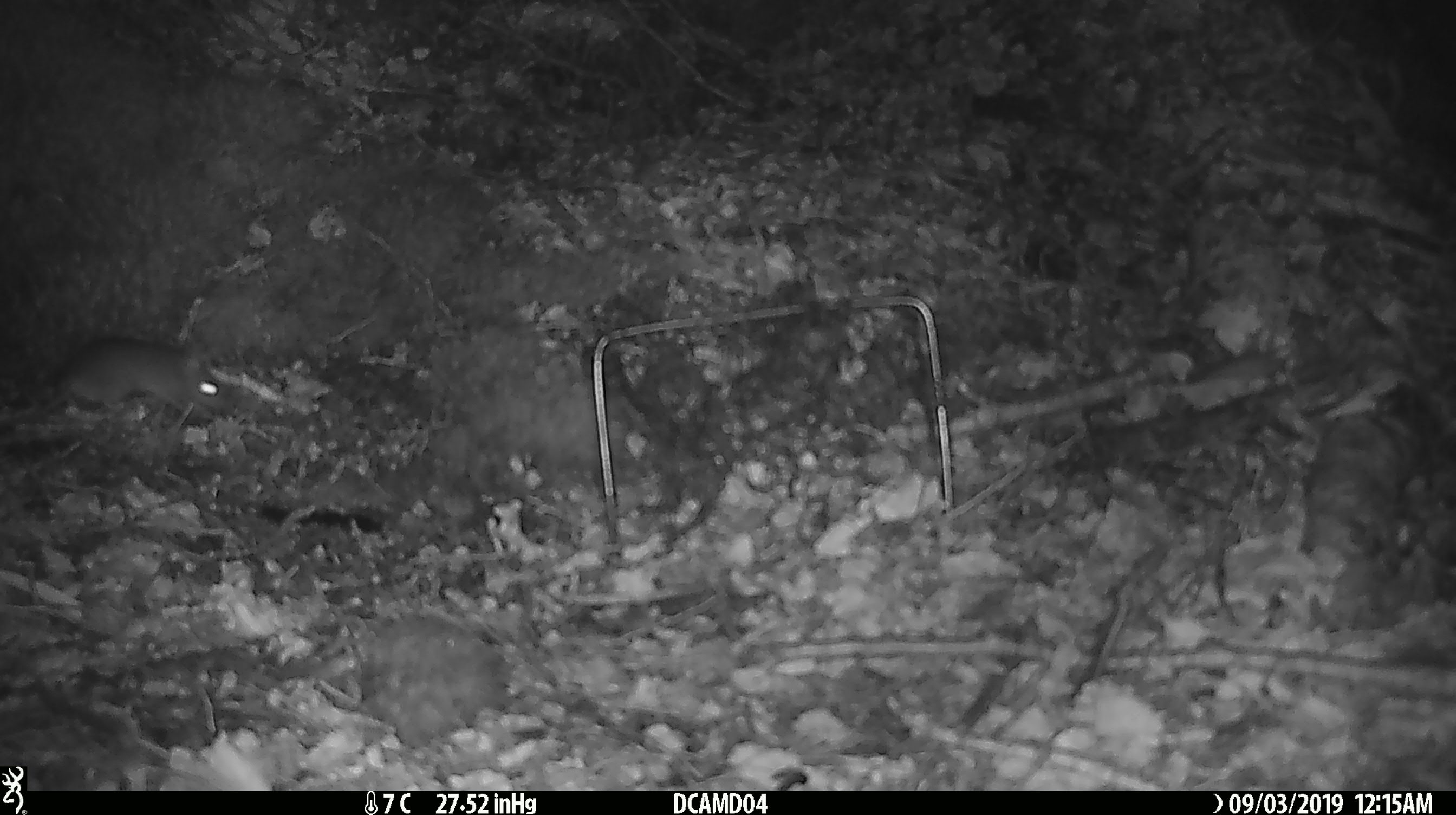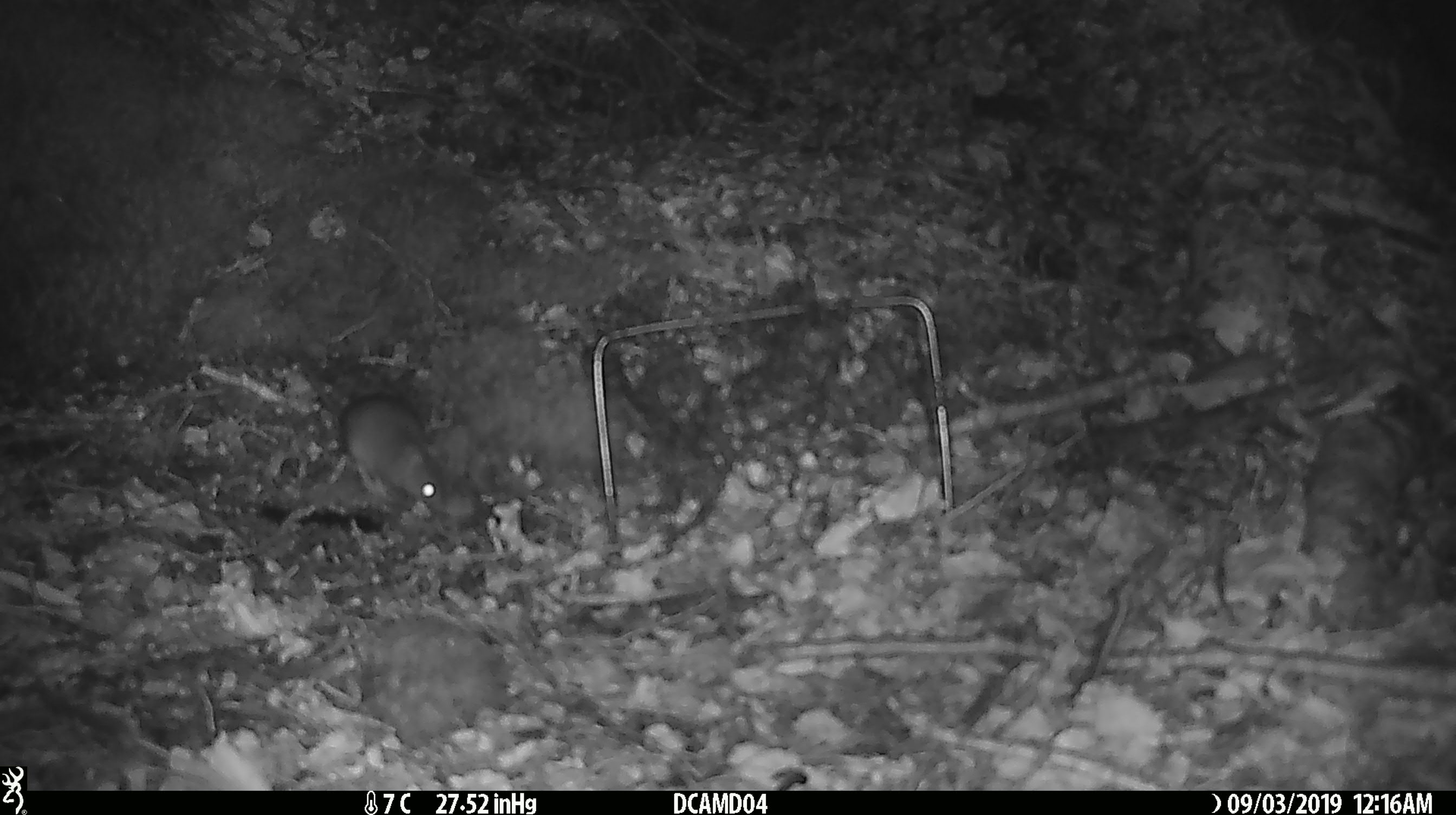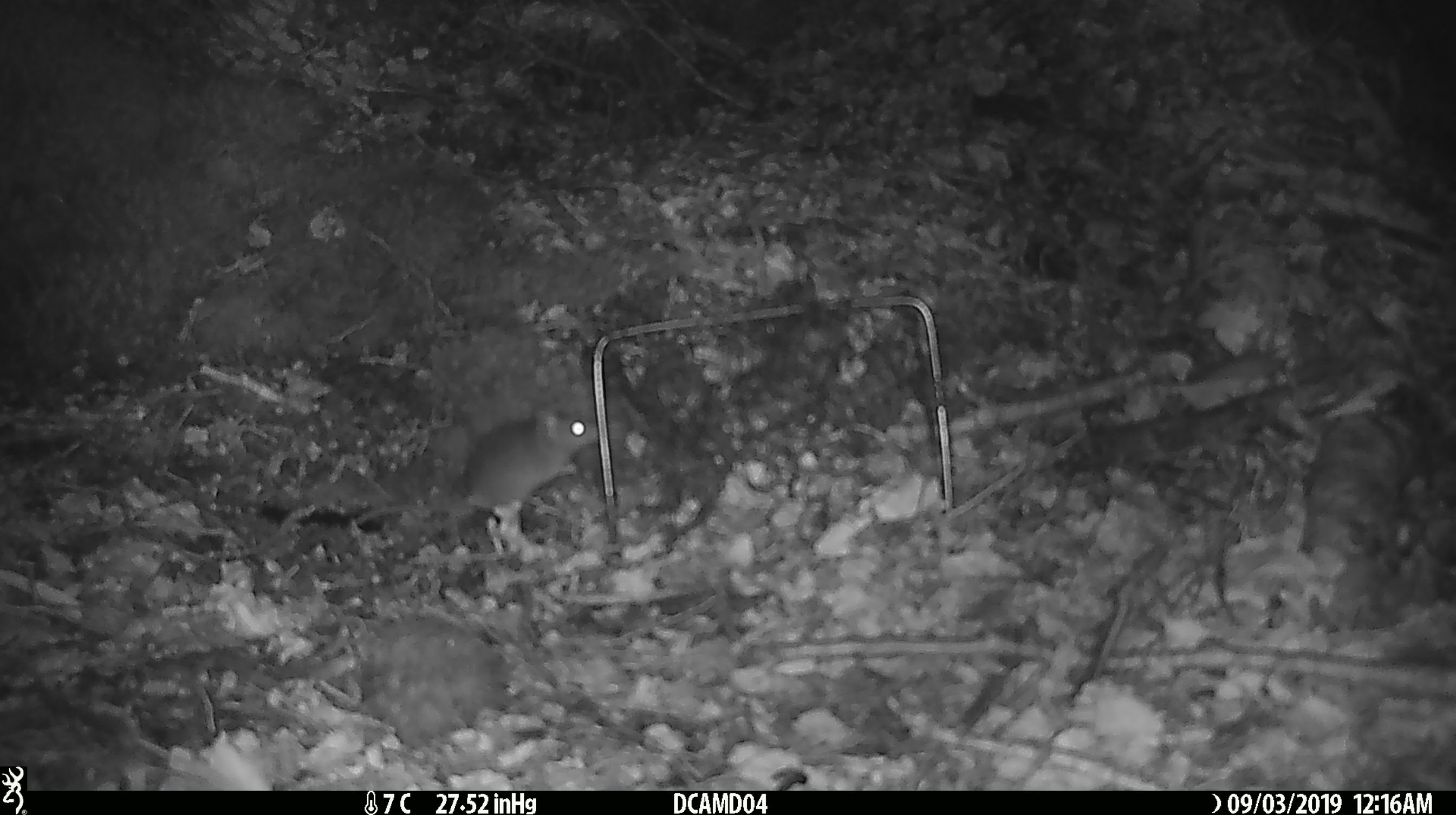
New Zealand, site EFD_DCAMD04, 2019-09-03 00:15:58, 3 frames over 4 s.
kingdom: Animalia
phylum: Chordata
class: Mammalia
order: Rodentia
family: Muridae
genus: Mus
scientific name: Mus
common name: mouse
Mouse (Mus).